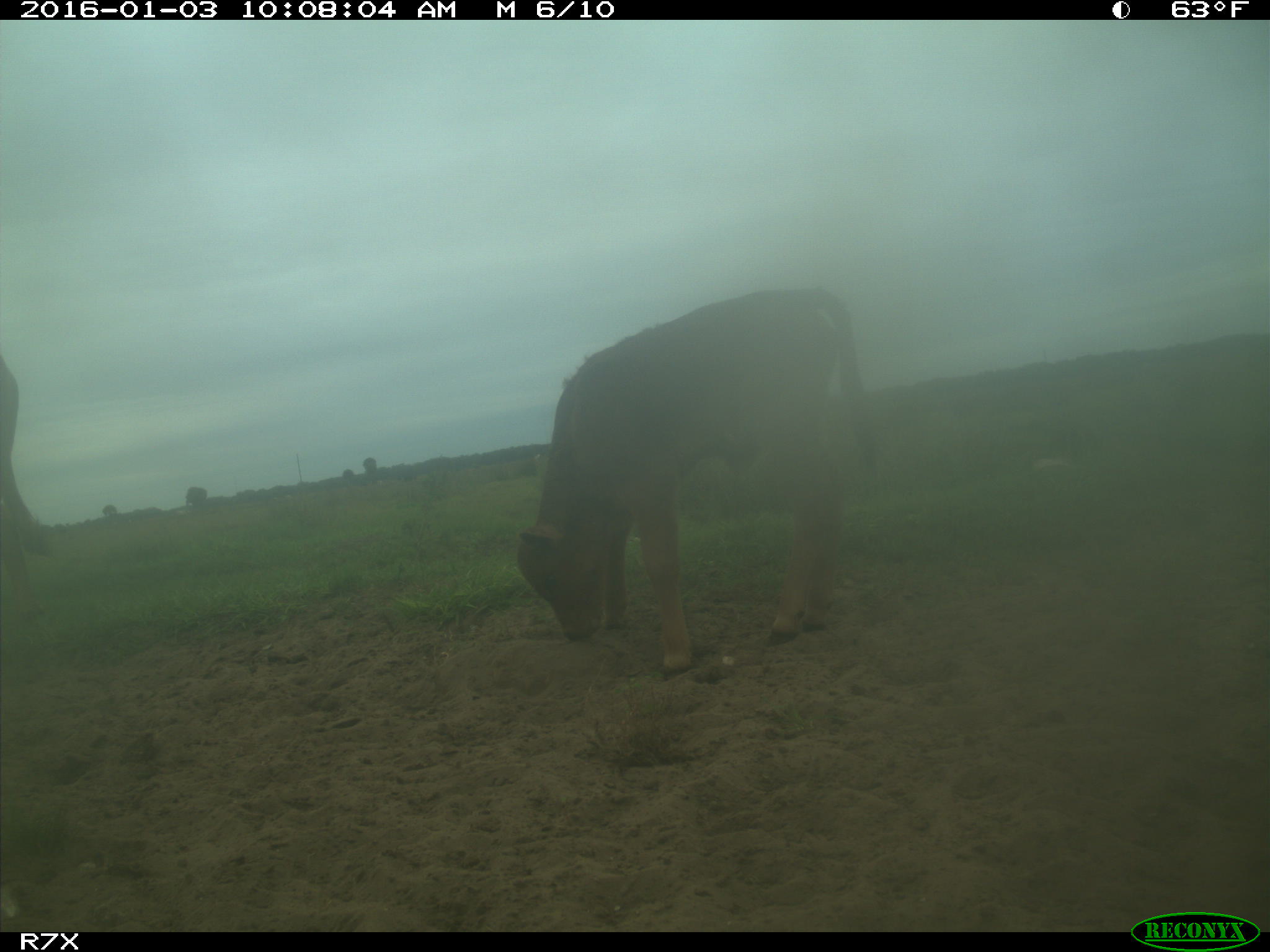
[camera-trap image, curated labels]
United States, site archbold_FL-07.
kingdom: Animalia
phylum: Chordata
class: Mammalia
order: Artiodactyla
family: Bovidae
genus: Bos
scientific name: Bos taurus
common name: domestic cow